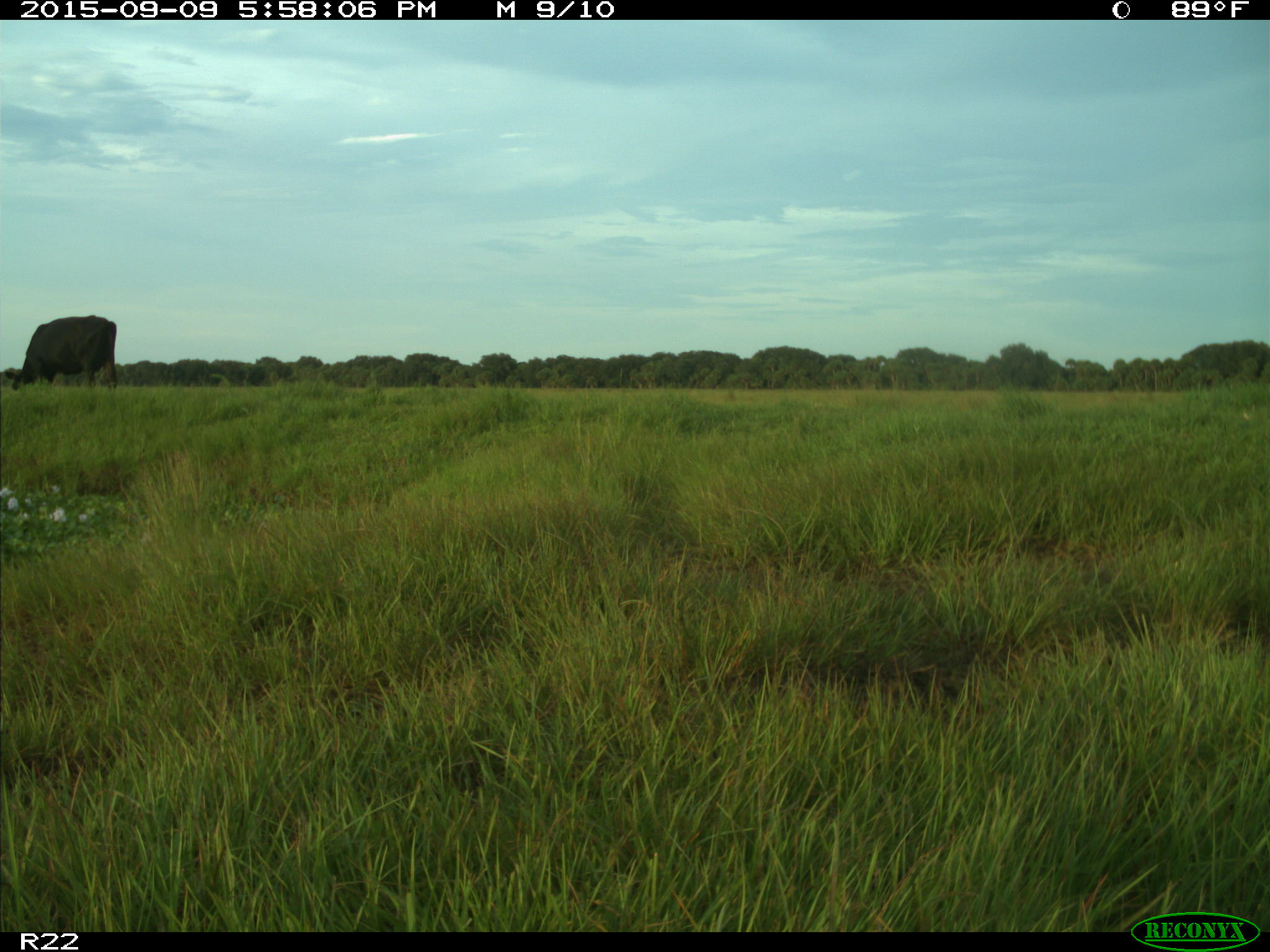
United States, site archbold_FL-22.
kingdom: Animalia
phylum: Chordata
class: Mammalia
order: Artiodactyla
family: Bovidae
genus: Bos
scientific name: Bos taurus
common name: domestic cow